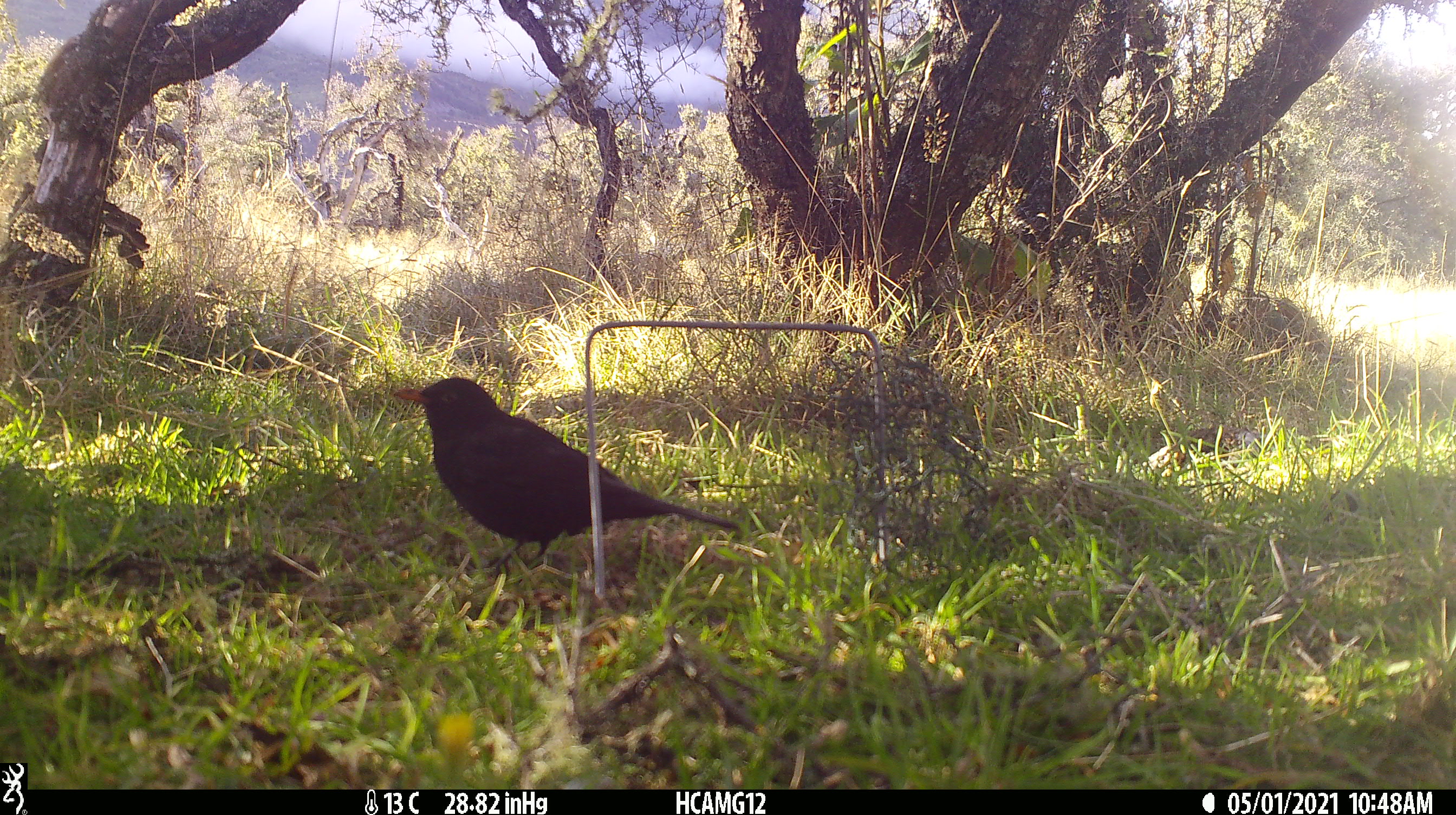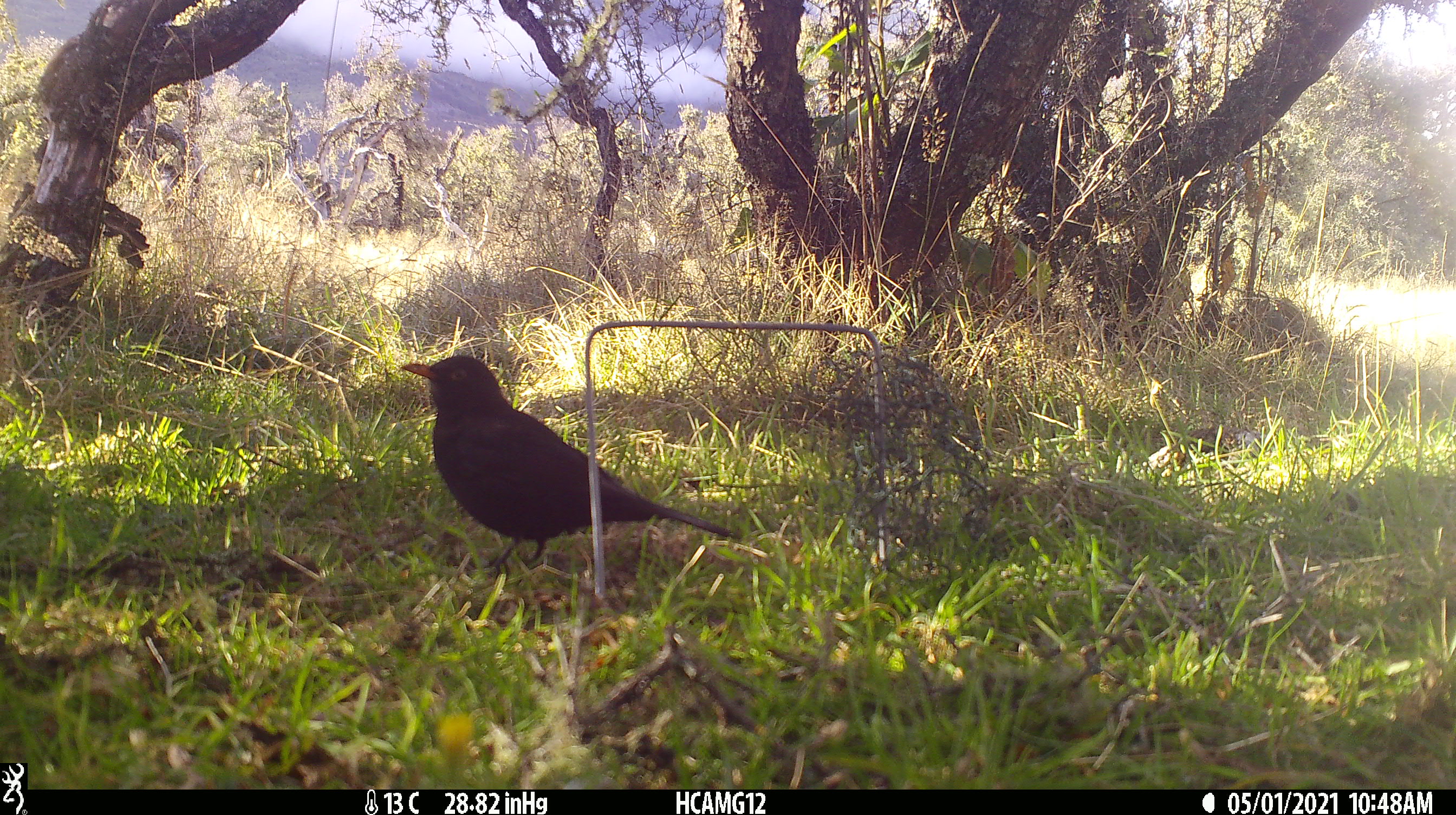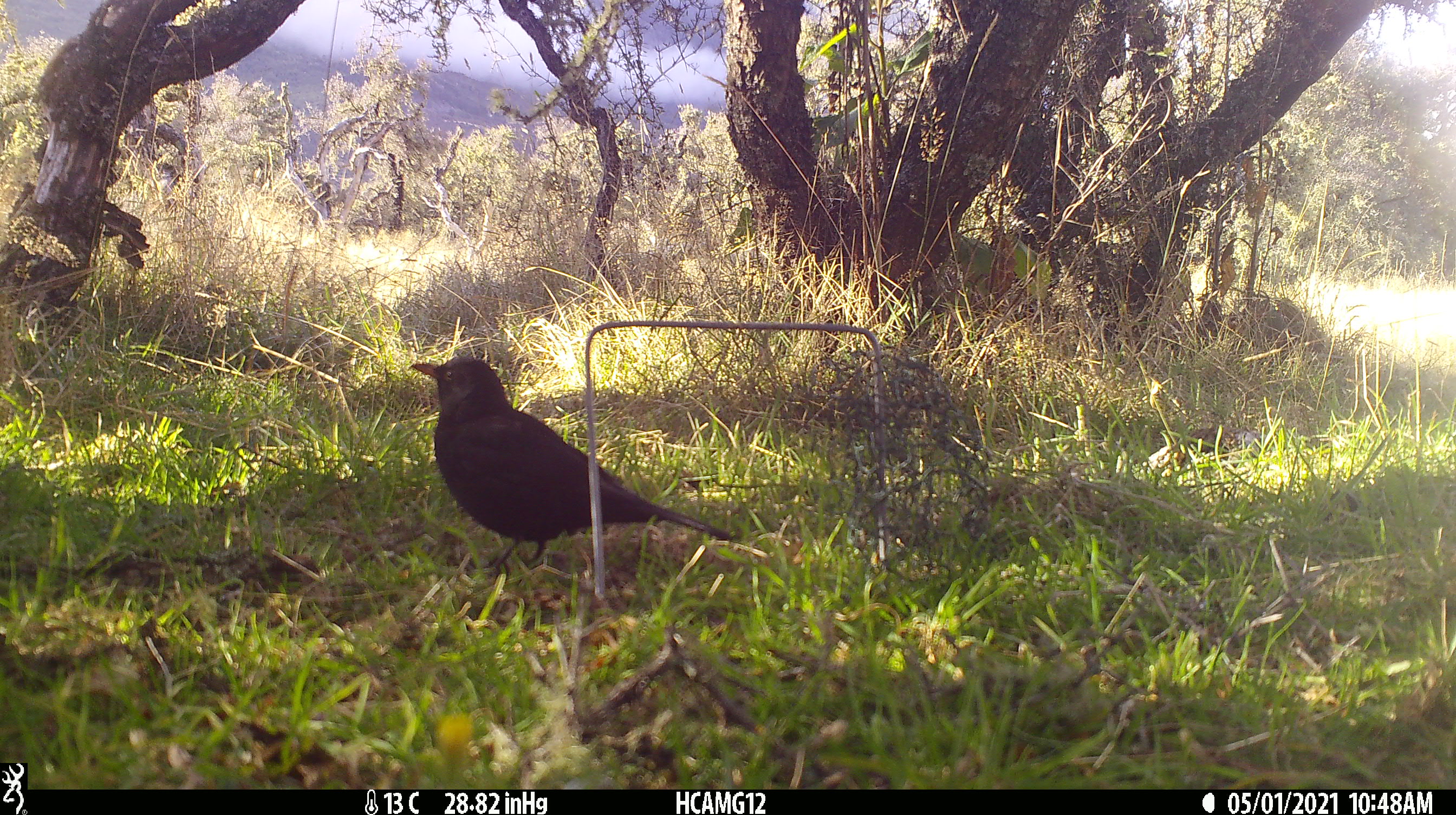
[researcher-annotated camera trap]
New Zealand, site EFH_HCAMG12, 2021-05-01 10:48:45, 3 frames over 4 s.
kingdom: Animalia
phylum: Chordata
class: Aves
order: Passeriformes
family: Turdidae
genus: Turdus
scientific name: Turdus merula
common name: eurasian blackbird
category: blackbird